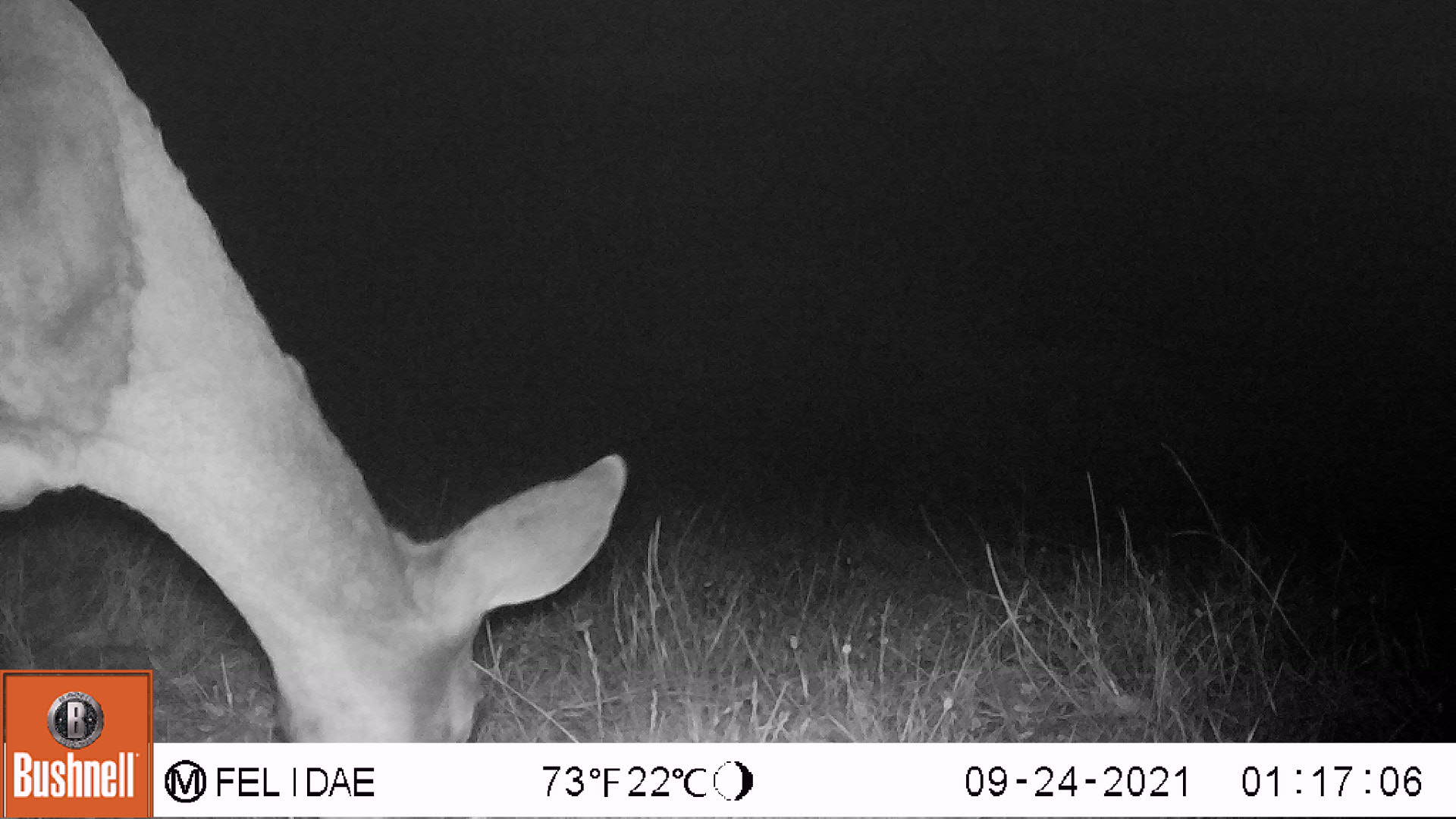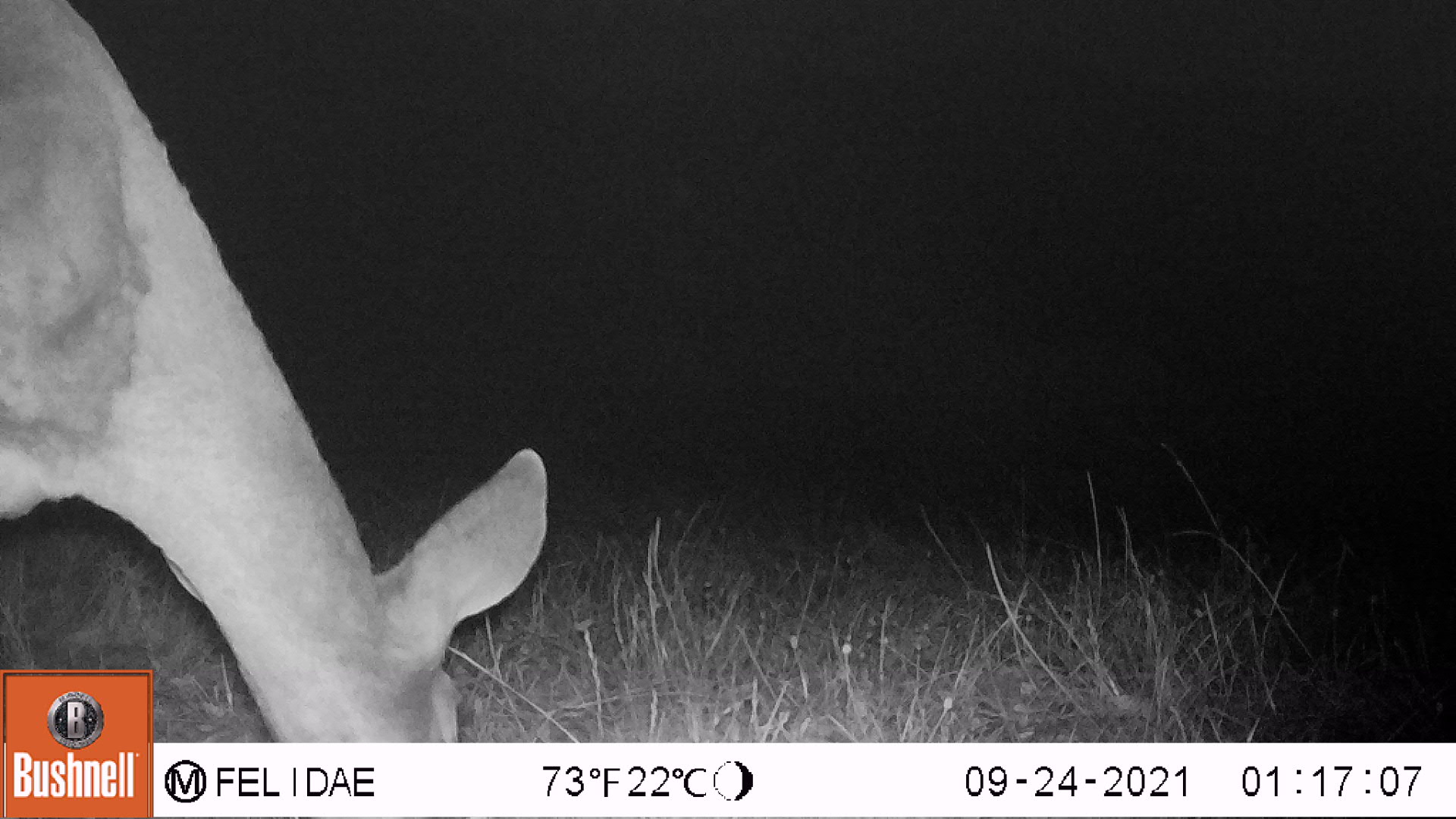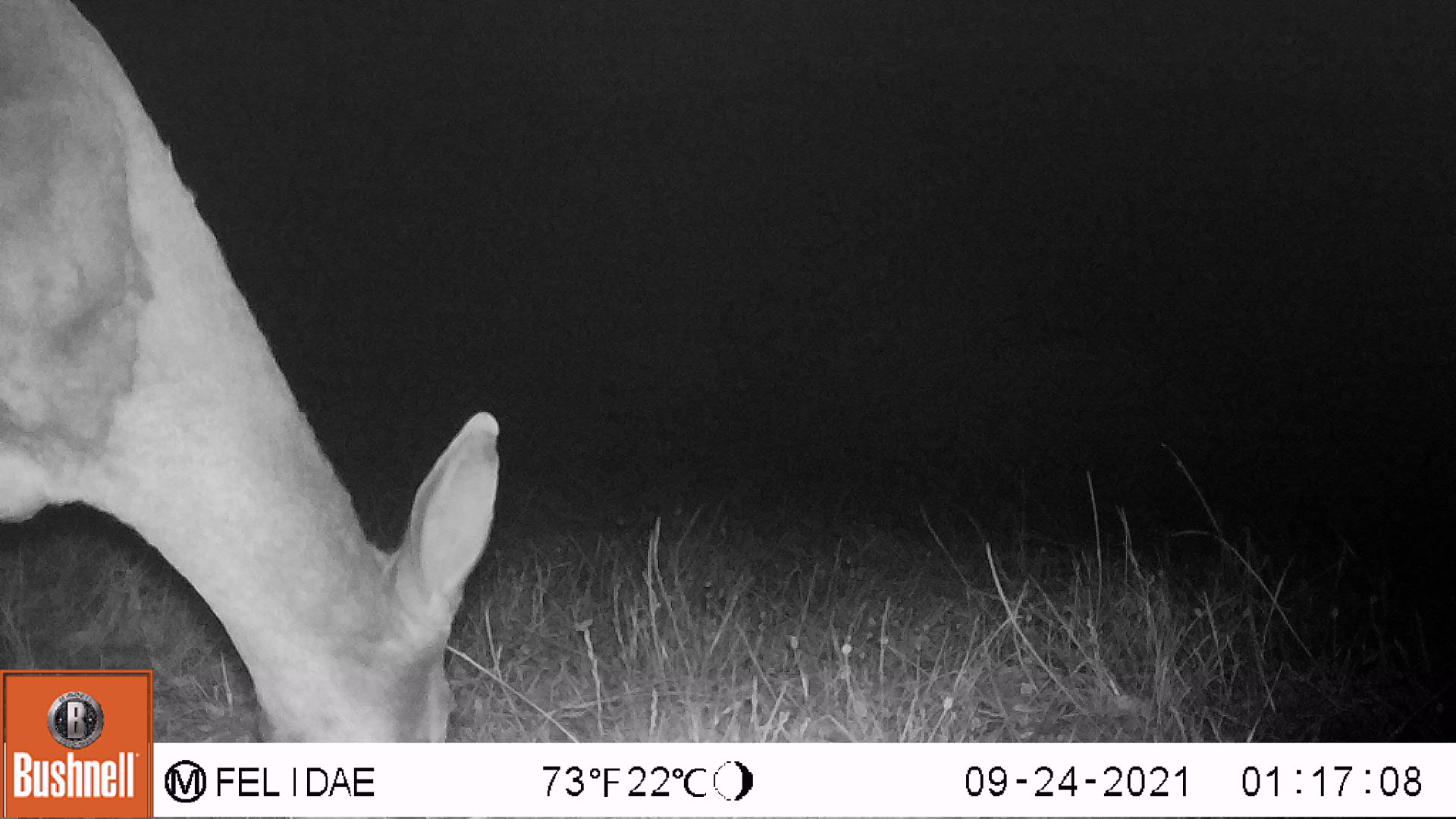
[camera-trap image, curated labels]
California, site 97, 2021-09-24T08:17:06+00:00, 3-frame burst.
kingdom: Animalia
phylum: Chordata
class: Mammalia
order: Artiodactyla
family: Cervidae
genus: Odocoileus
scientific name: Odocoileus hemionus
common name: mule deer